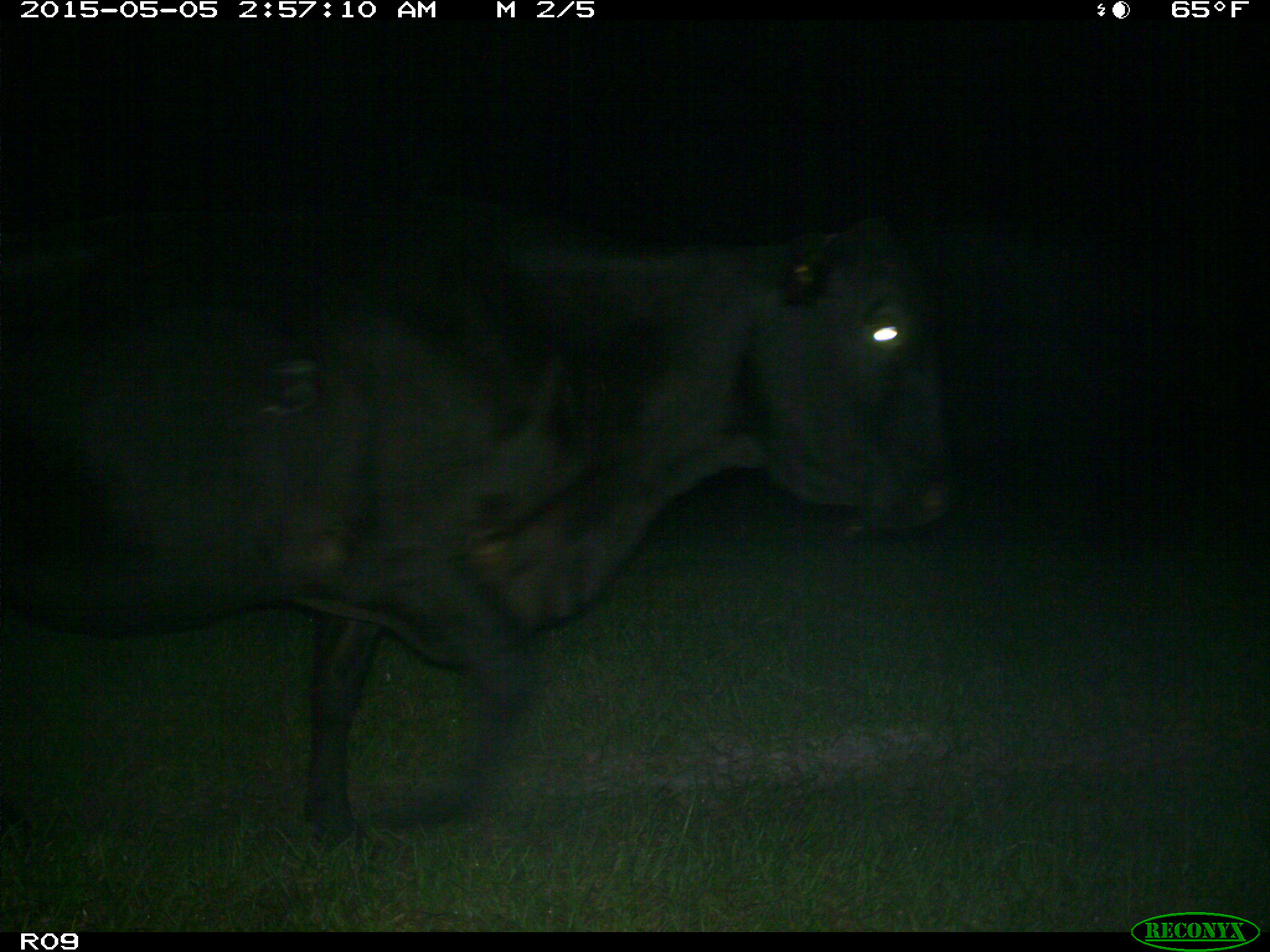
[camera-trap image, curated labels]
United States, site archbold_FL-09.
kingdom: Animalia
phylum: Chordata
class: Mammalia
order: Artiodactyla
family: Bovidae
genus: Bos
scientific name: Bos taurus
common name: domestic cow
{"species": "Bos taurus (domestic cow)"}